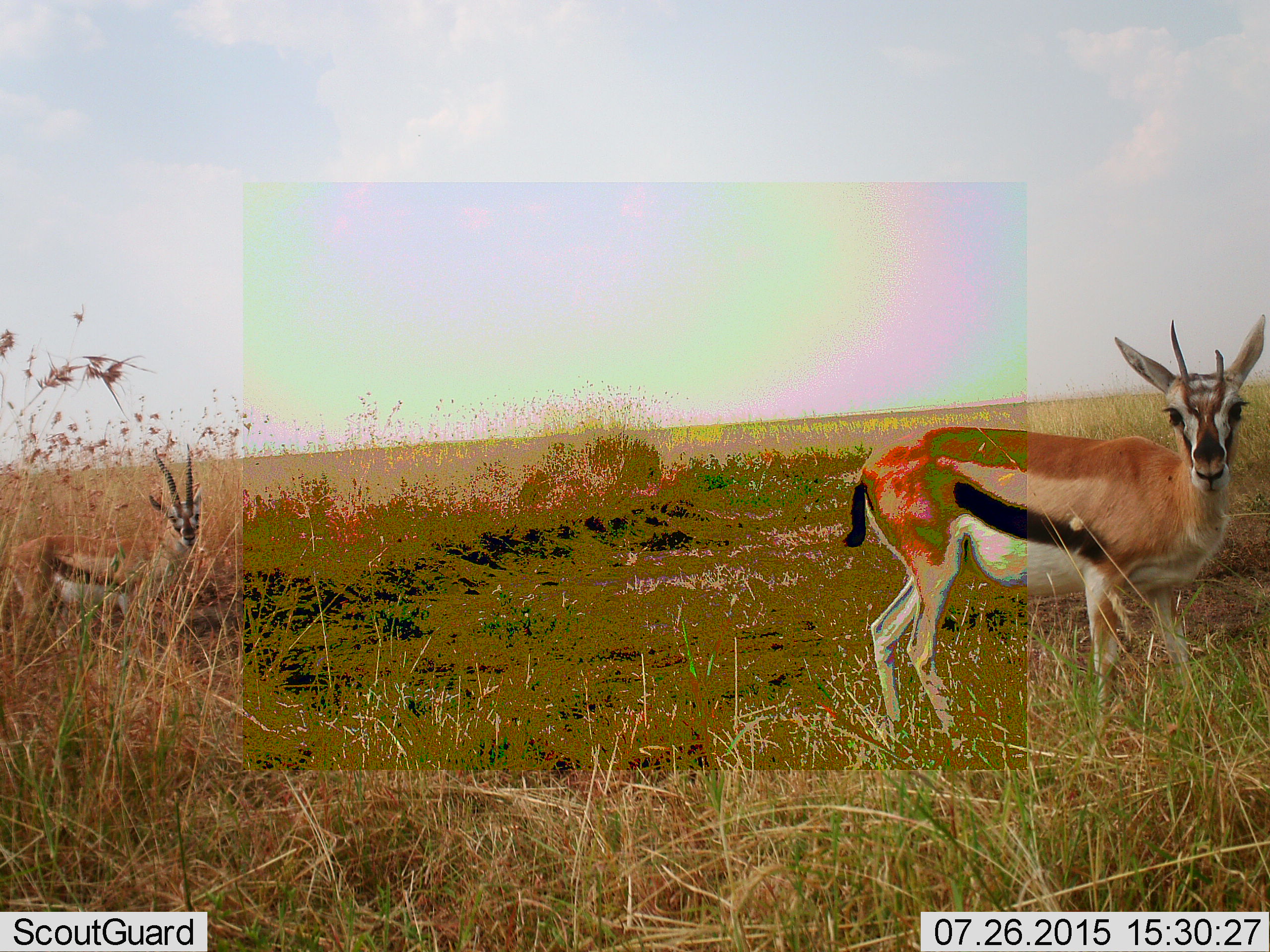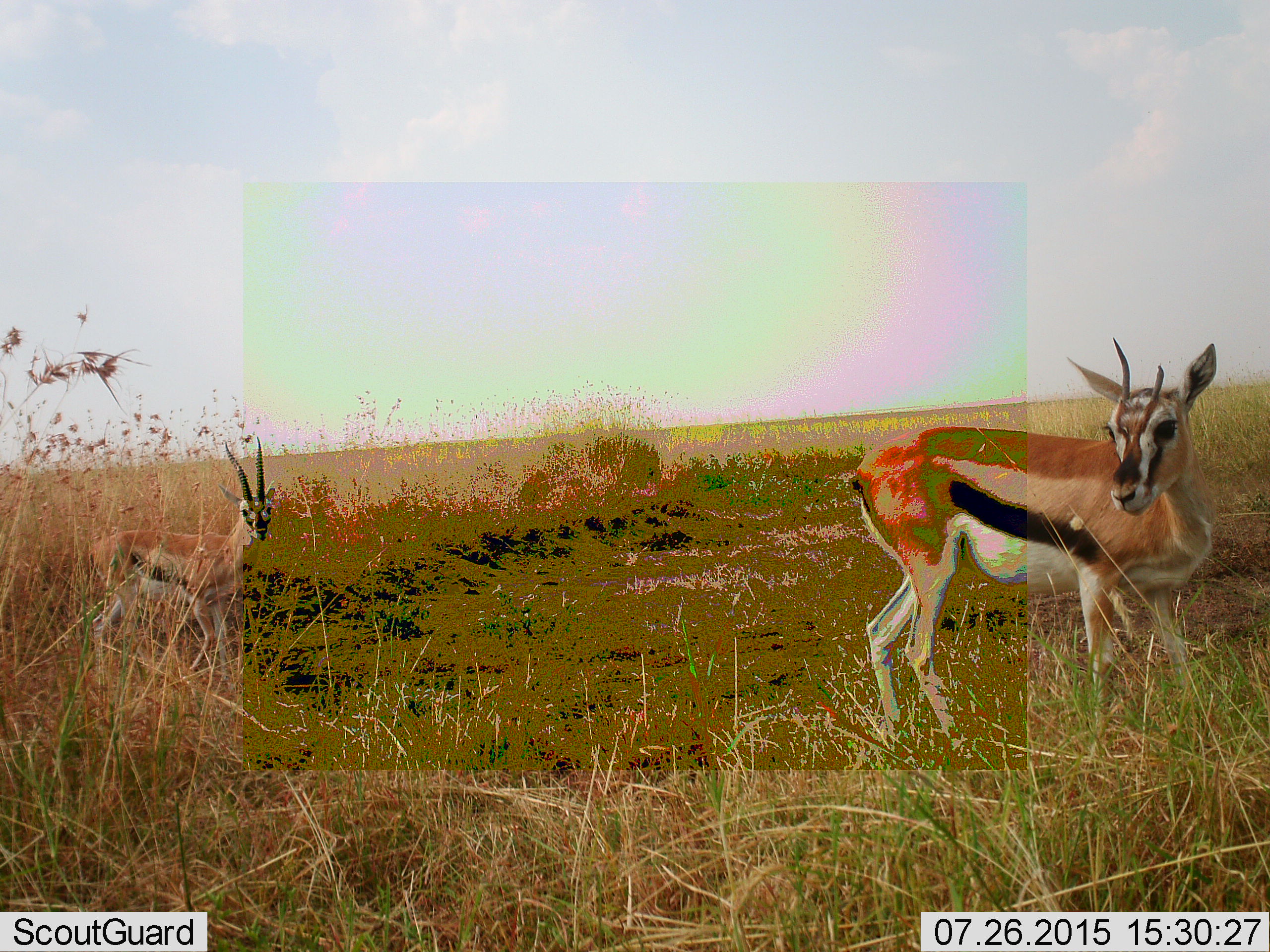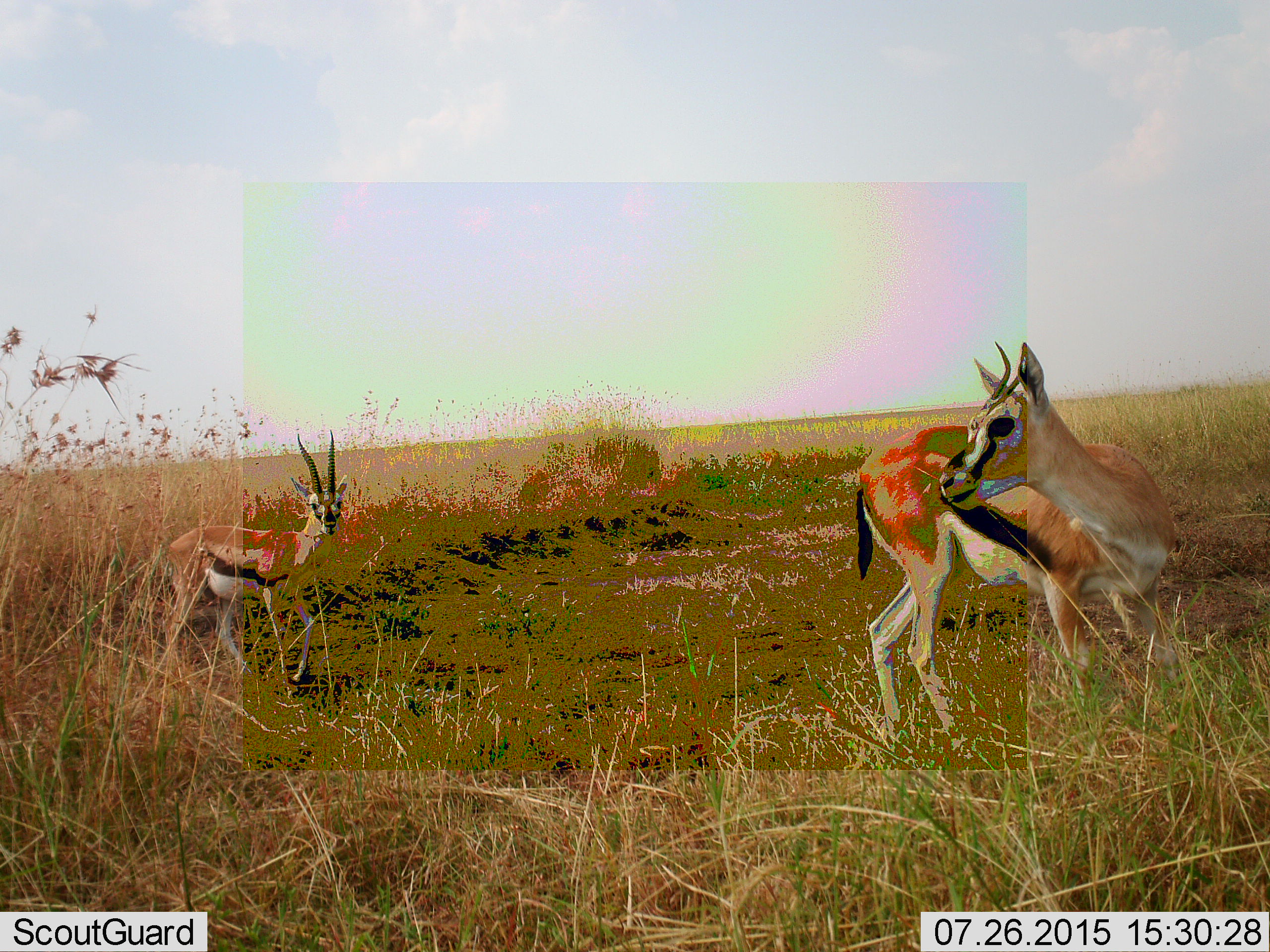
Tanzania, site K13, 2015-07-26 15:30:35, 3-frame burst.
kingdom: Animalia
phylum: Chordata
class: Mammalia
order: Artiodactyla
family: Bovidae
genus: Eudorcas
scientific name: Eudorcas thomsonii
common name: thomson's gazelle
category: gazellethomsons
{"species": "gazellethomsons (thomson's gazelle) (Eudorcas thomsonii)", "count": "2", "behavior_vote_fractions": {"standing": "78%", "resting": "0%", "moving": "78%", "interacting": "11%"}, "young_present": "0%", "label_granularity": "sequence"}